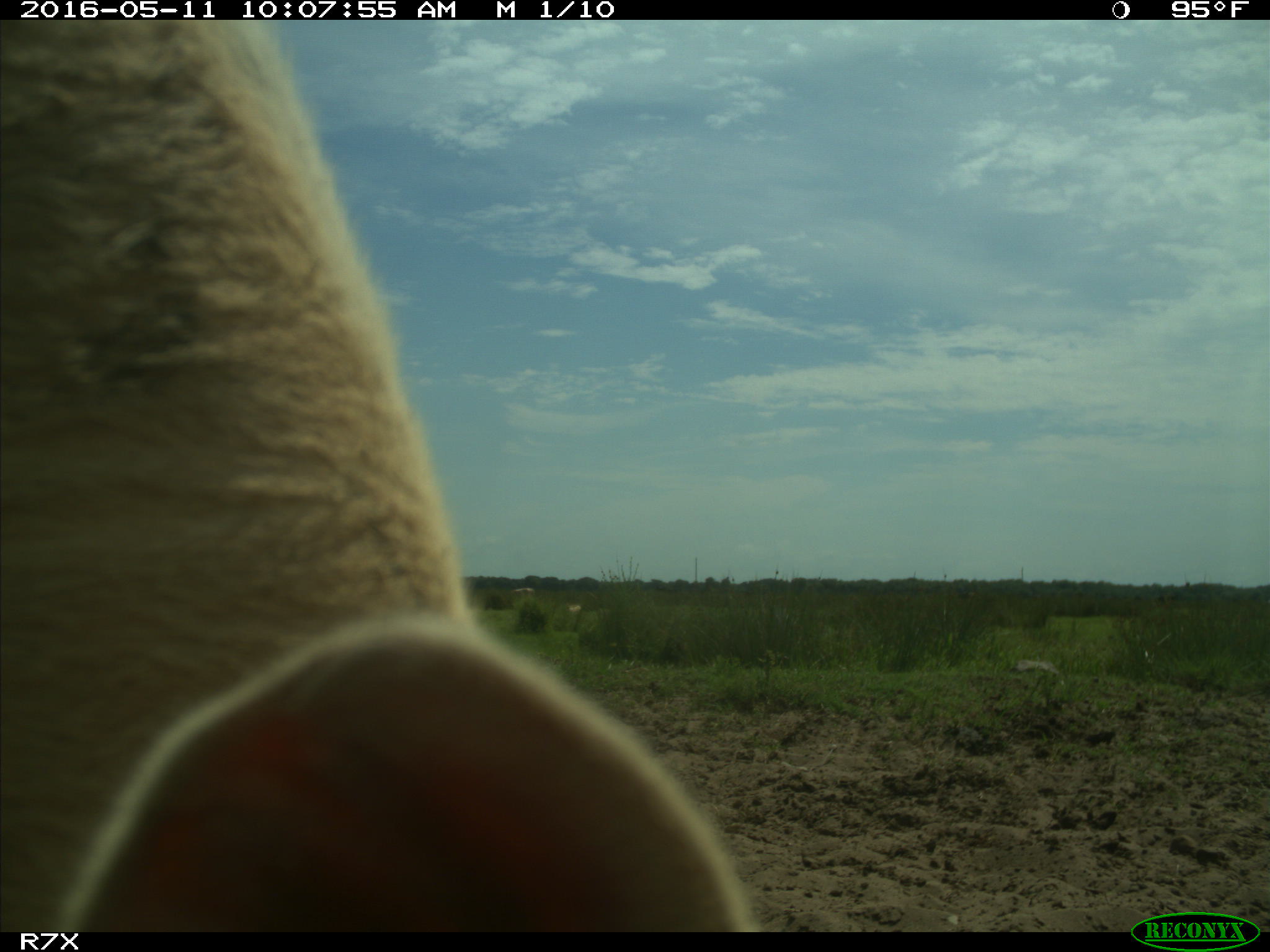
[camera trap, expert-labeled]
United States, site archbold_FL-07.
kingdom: Animalia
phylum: Chordata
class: Mammalia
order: Artiodactyla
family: Bovidae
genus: Bos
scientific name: Bos taurus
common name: domestic cow